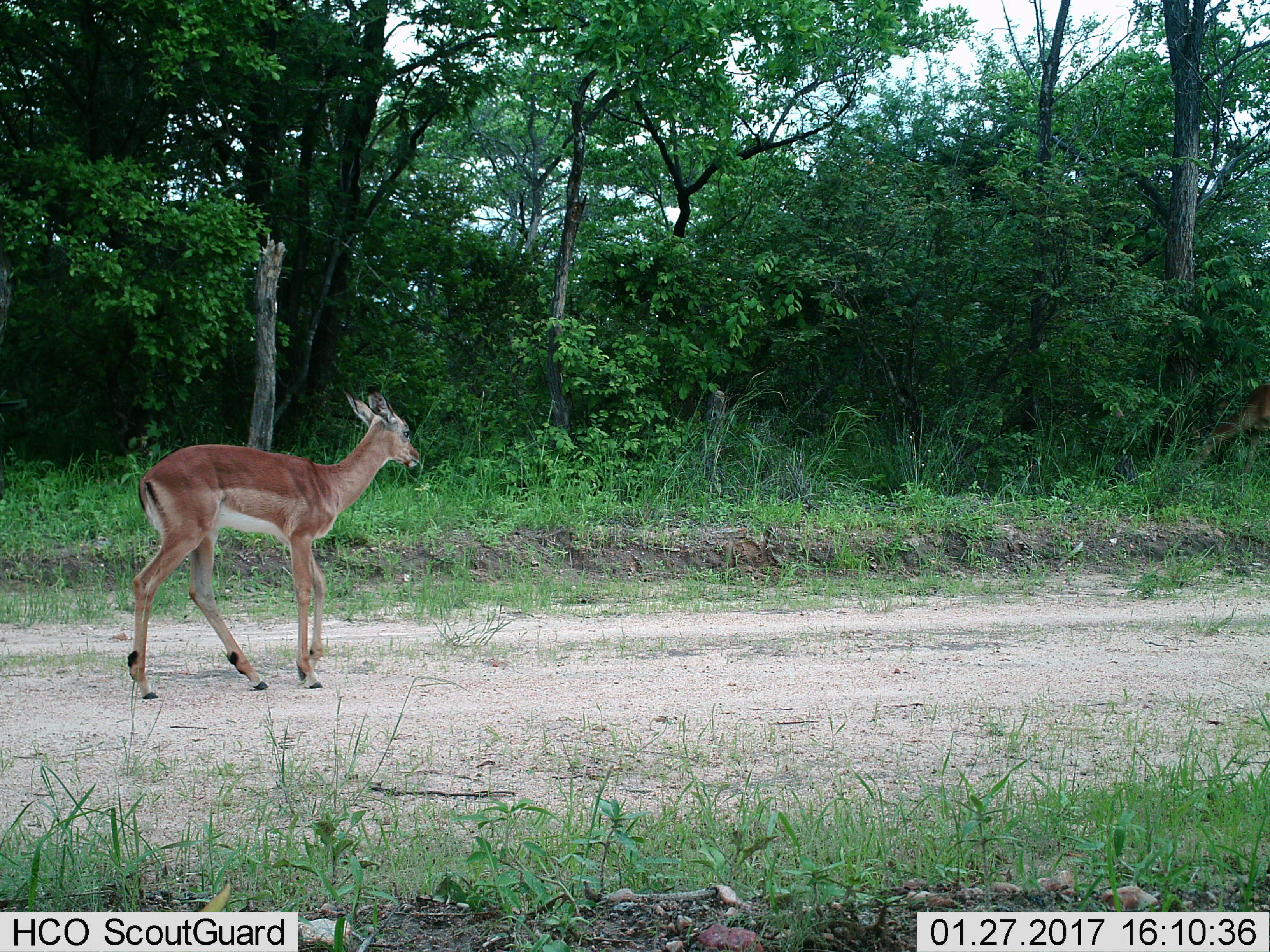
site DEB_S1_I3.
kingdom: Animalia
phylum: Chordata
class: Mammalia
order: Artiodactyla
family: Bovidae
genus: Aepyceros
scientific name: Aepyceros melampus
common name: impala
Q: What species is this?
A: Impala (Aepyceros melampus).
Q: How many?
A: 1.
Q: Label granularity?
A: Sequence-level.